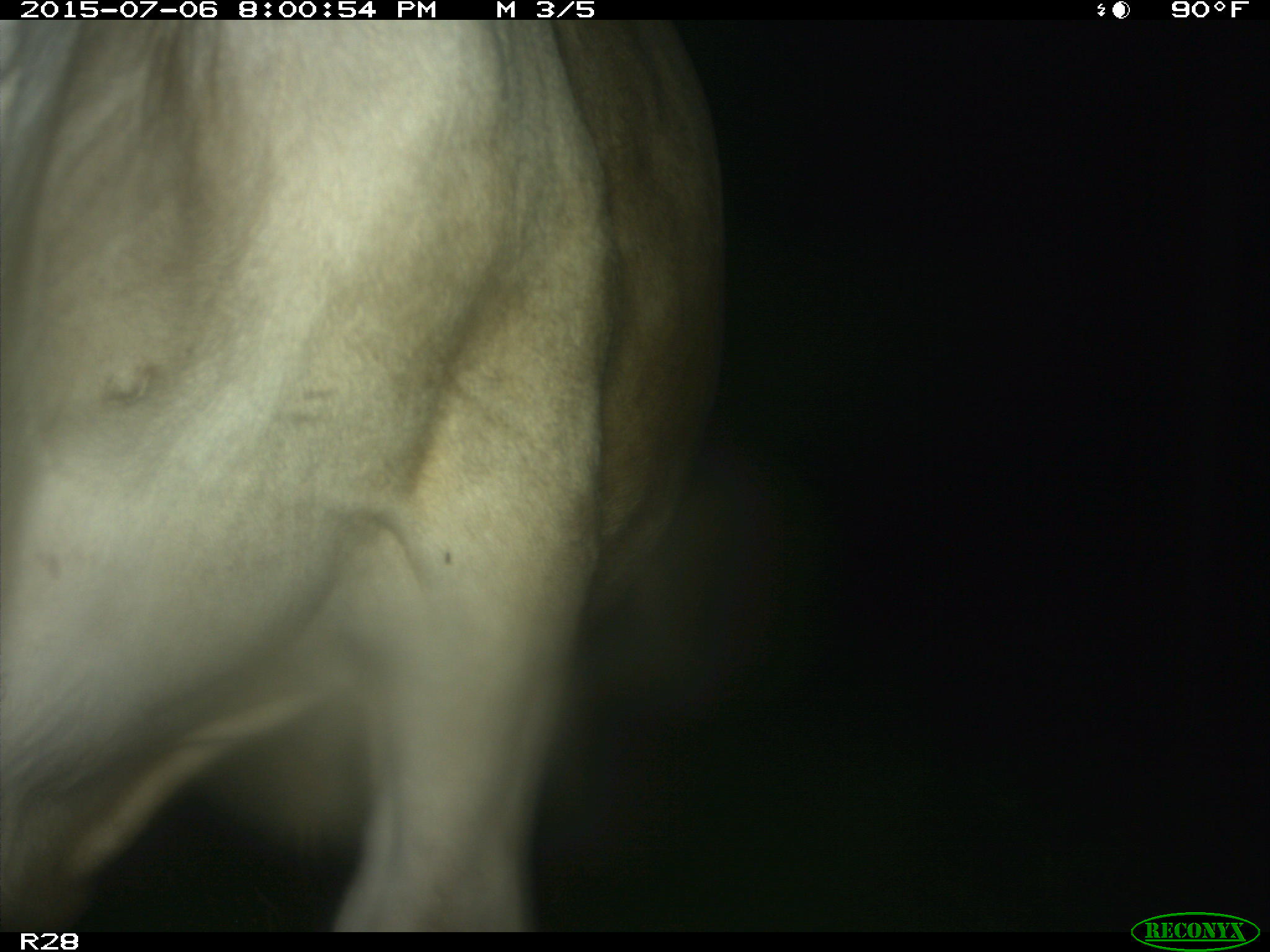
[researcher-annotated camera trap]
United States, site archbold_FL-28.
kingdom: Animalia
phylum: Chordata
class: Mammalia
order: Artiodactyla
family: Bovidae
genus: Bos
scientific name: Bos taurus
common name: domestic cow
Bos taurus (domestic cow).